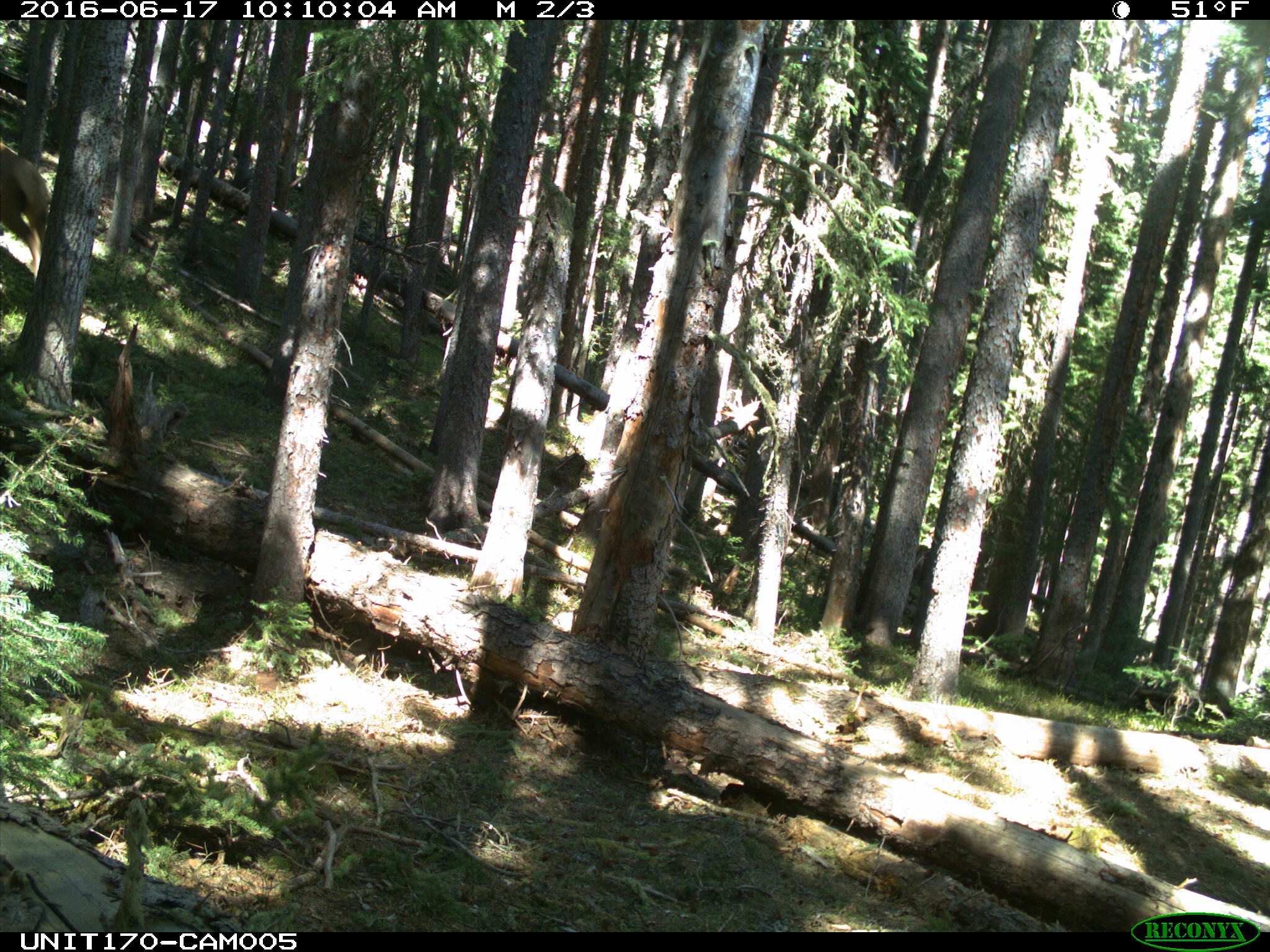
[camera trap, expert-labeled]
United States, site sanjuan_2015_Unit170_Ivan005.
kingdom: Animalia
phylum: Chordata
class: Mammalia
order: Artiodactyla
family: Cervidae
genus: Cervus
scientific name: Cervus elaphus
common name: red deer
Cervus elaphus (red deer).